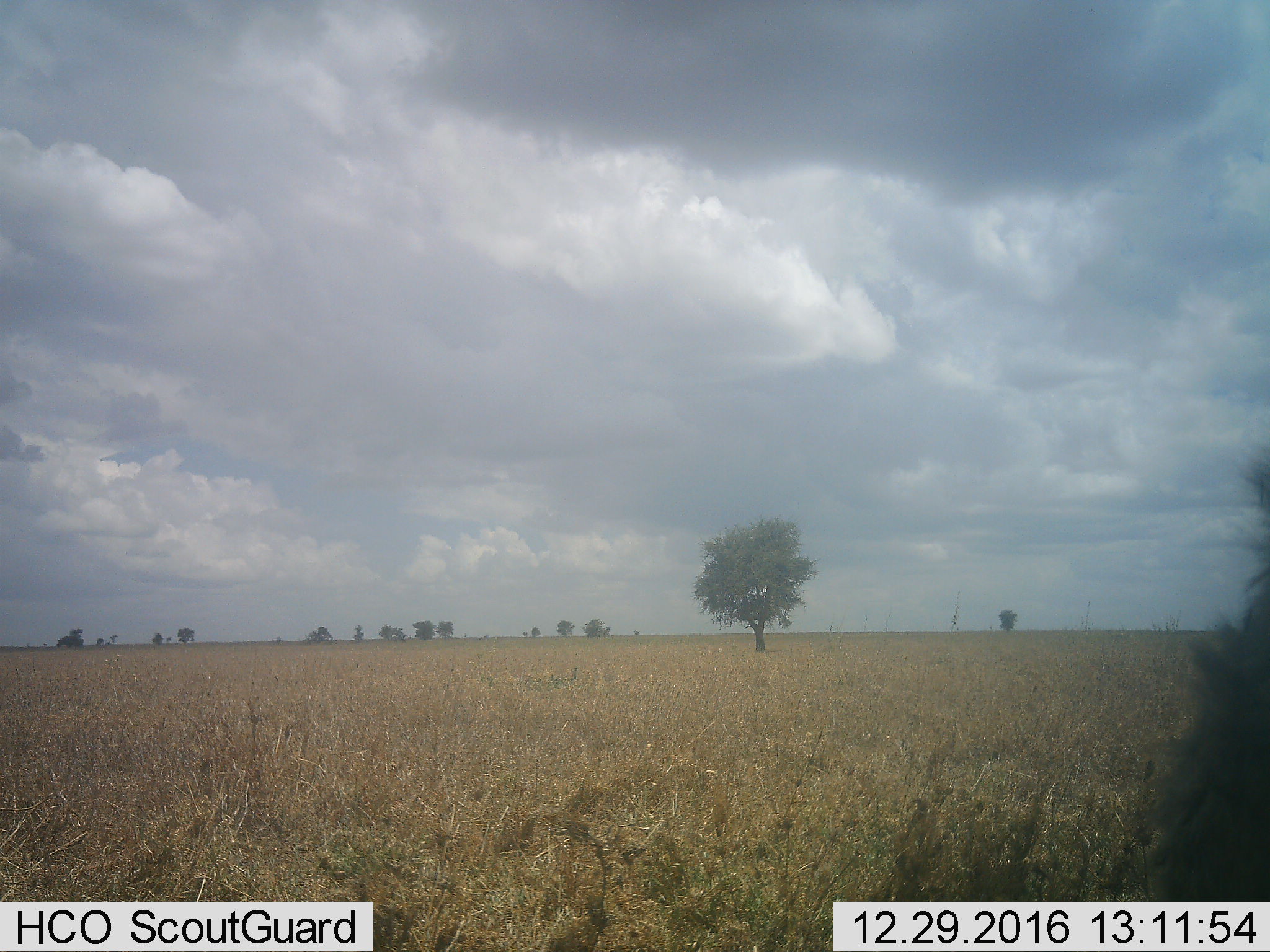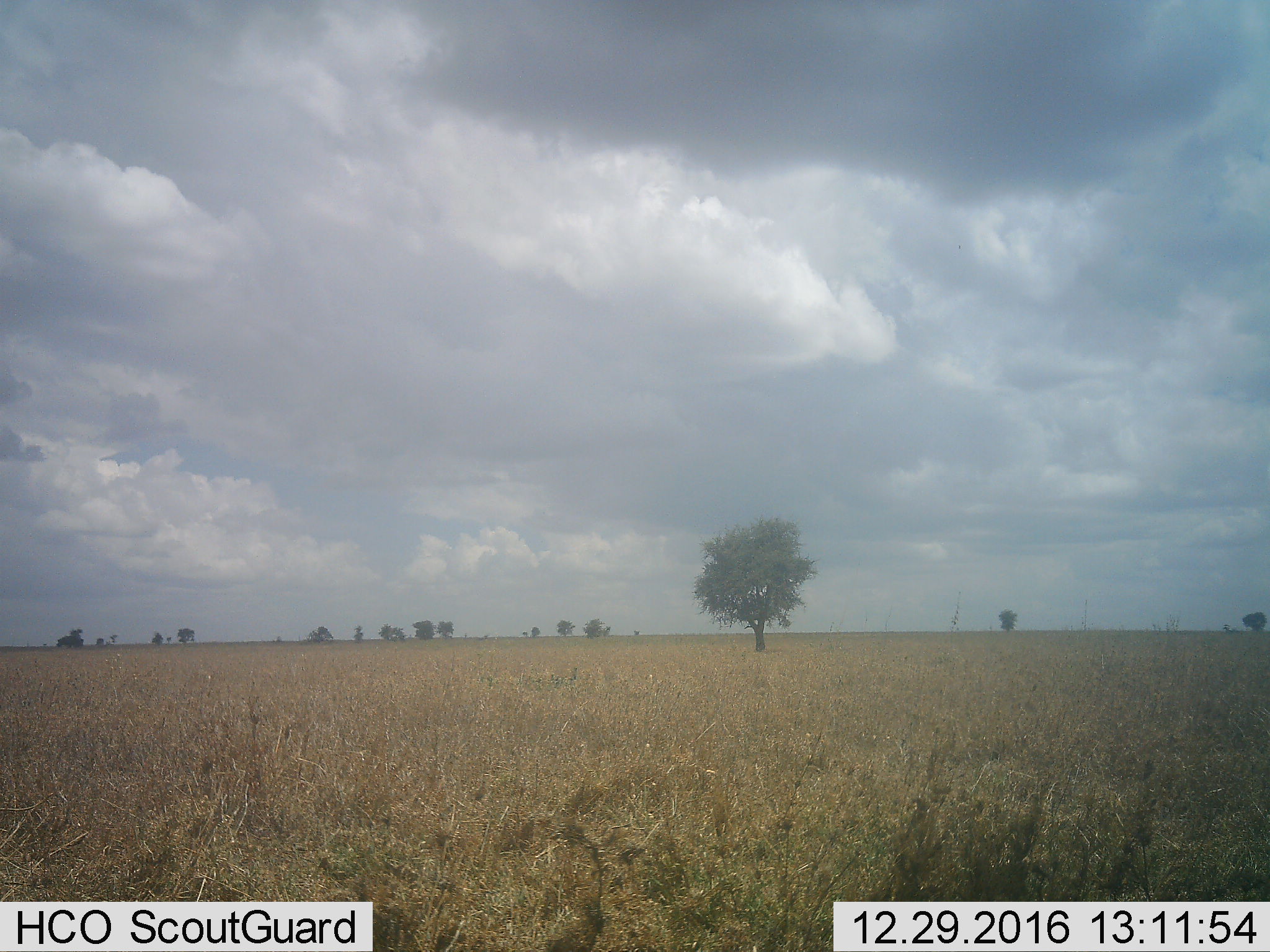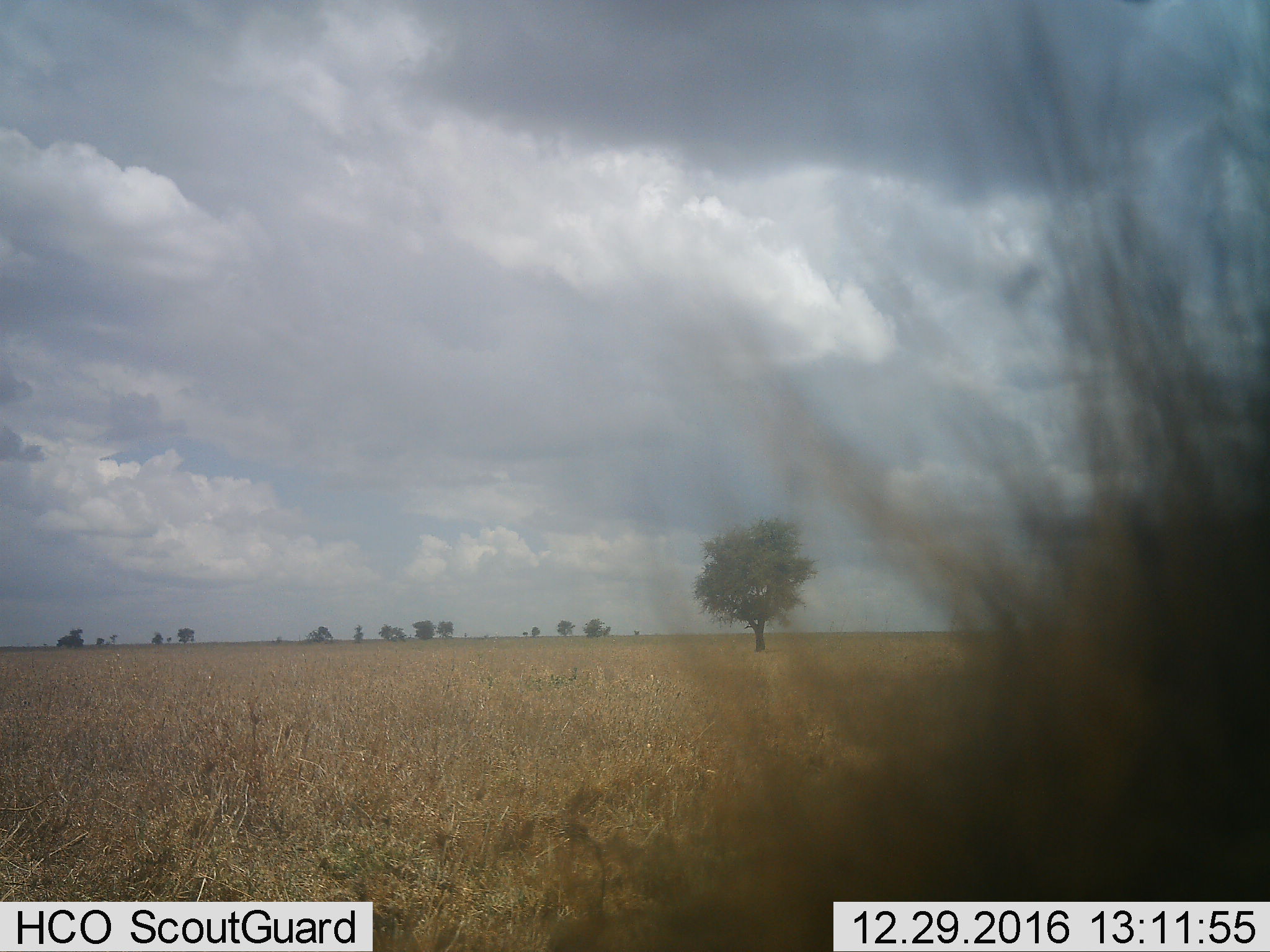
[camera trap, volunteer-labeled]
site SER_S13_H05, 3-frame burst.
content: unidentified animal